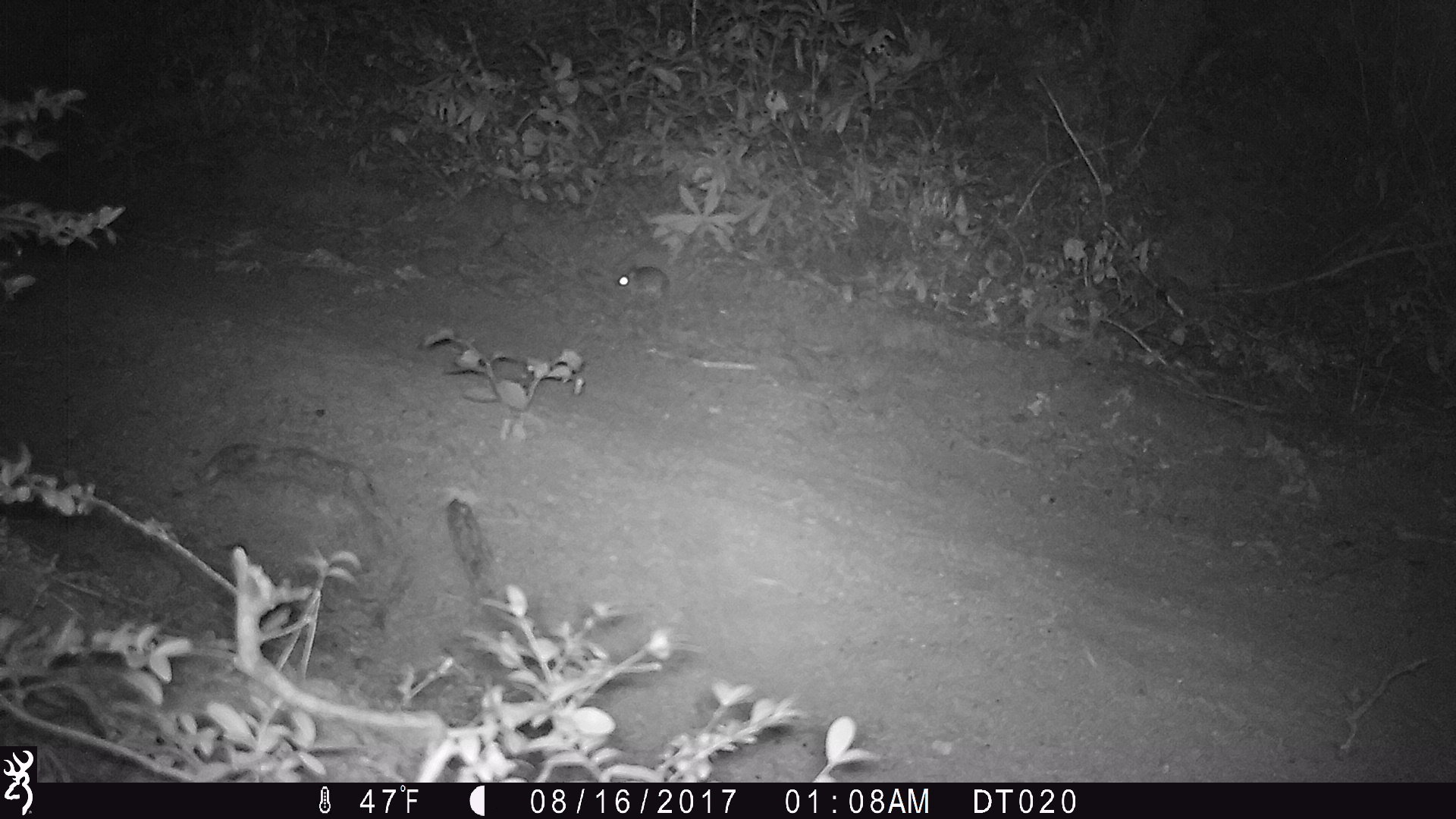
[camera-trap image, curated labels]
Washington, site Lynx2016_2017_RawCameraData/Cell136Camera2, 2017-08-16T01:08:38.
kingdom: Animalia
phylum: Chordata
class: Mammalia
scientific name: Mammalia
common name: small mammal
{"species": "small mammal (Mammalia)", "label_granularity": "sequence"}